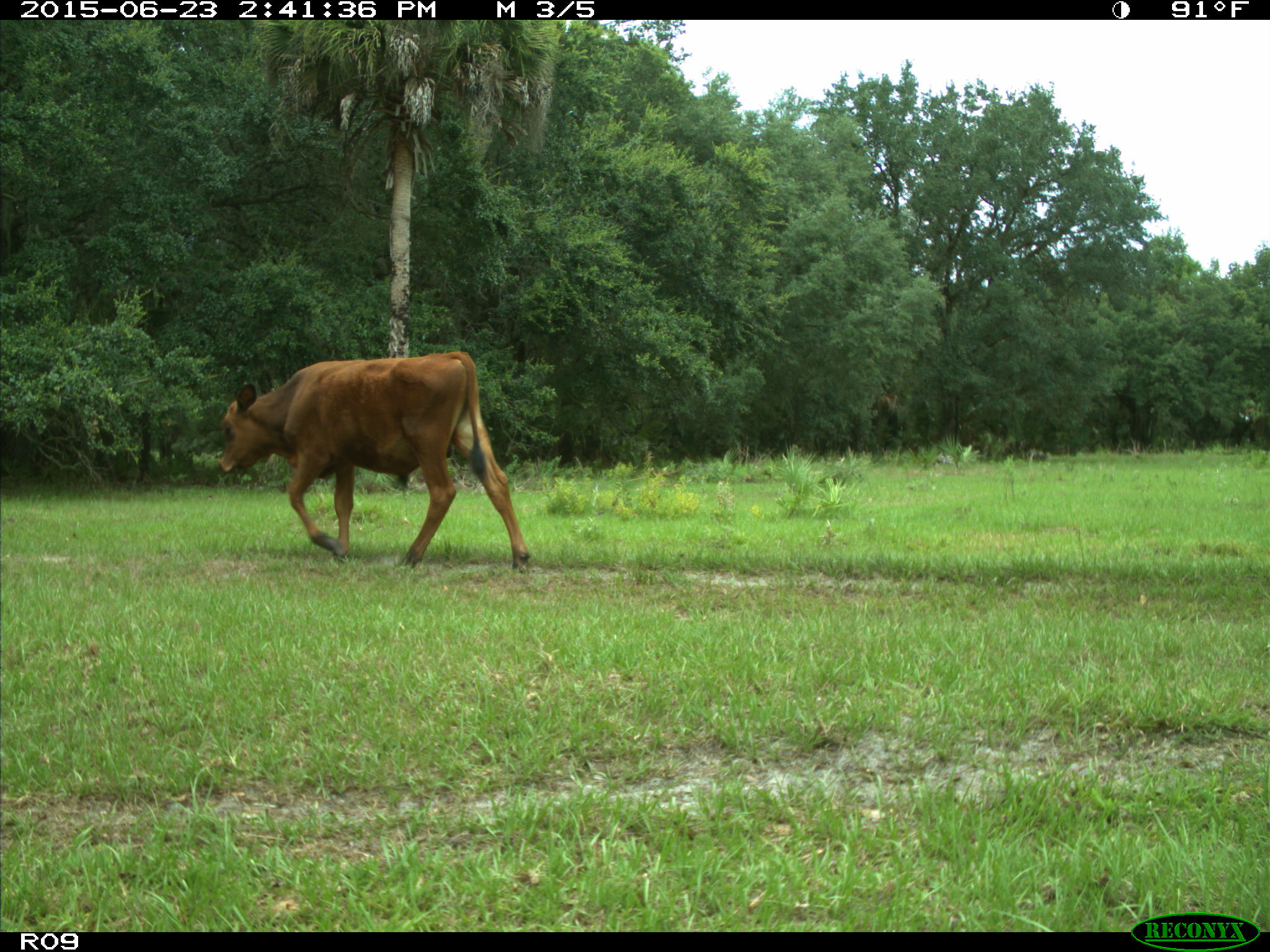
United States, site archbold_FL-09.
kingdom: Animalia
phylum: Chordata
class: Mammalia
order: Artiodactyla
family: Bovidae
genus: Bos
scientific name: Bos taurus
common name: domestic cow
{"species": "Bos taurus (domestic cow)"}